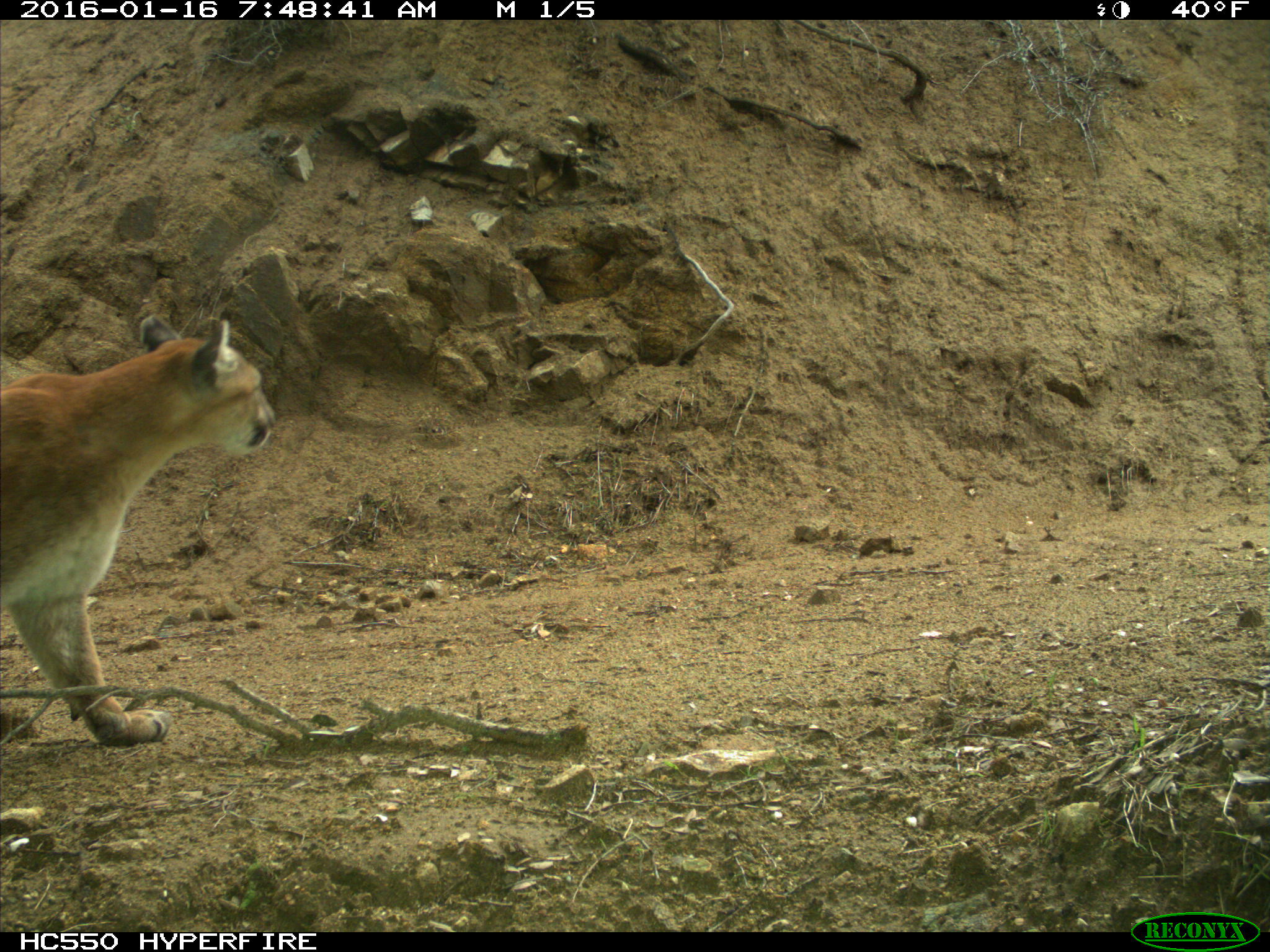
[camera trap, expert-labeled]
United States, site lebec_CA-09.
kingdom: Animalia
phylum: Chordata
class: Mammalia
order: Carnivora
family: Felidae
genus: Puma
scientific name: Puma concolor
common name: mountain lion